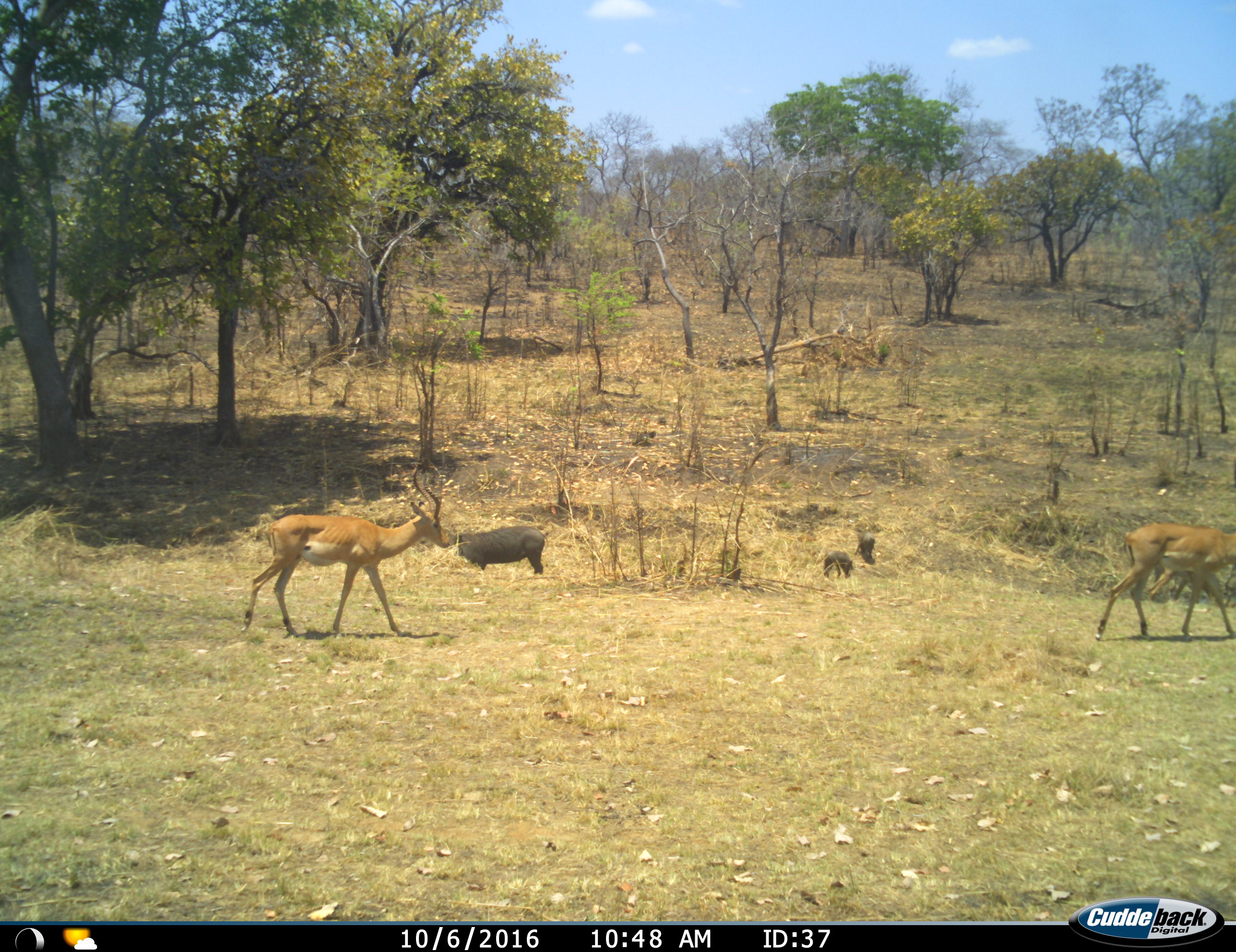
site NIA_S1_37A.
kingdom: Animalia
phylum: Chordata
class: Mammalia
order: Artiodactyla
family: Bovidae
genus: Aepyceros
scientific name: Aepyceros melampus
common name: impala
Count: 2.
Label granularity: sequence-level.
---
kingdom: Animalia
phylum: Chordata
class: Mammalia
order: Artiodactyla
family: Suidae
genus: Phacochoerus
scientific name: Phacochoerus africanus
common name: warthog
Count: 3.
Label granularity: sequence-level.